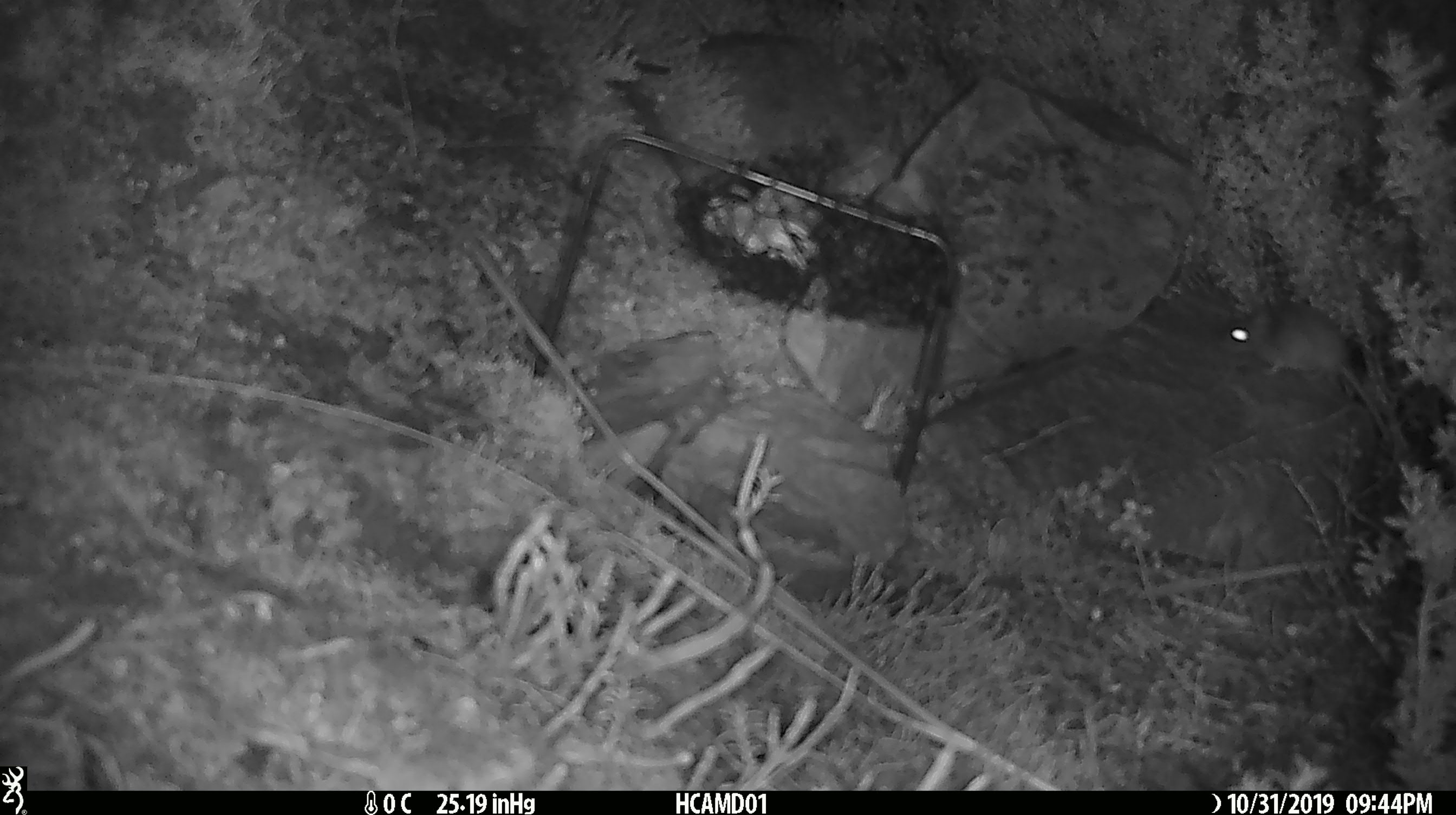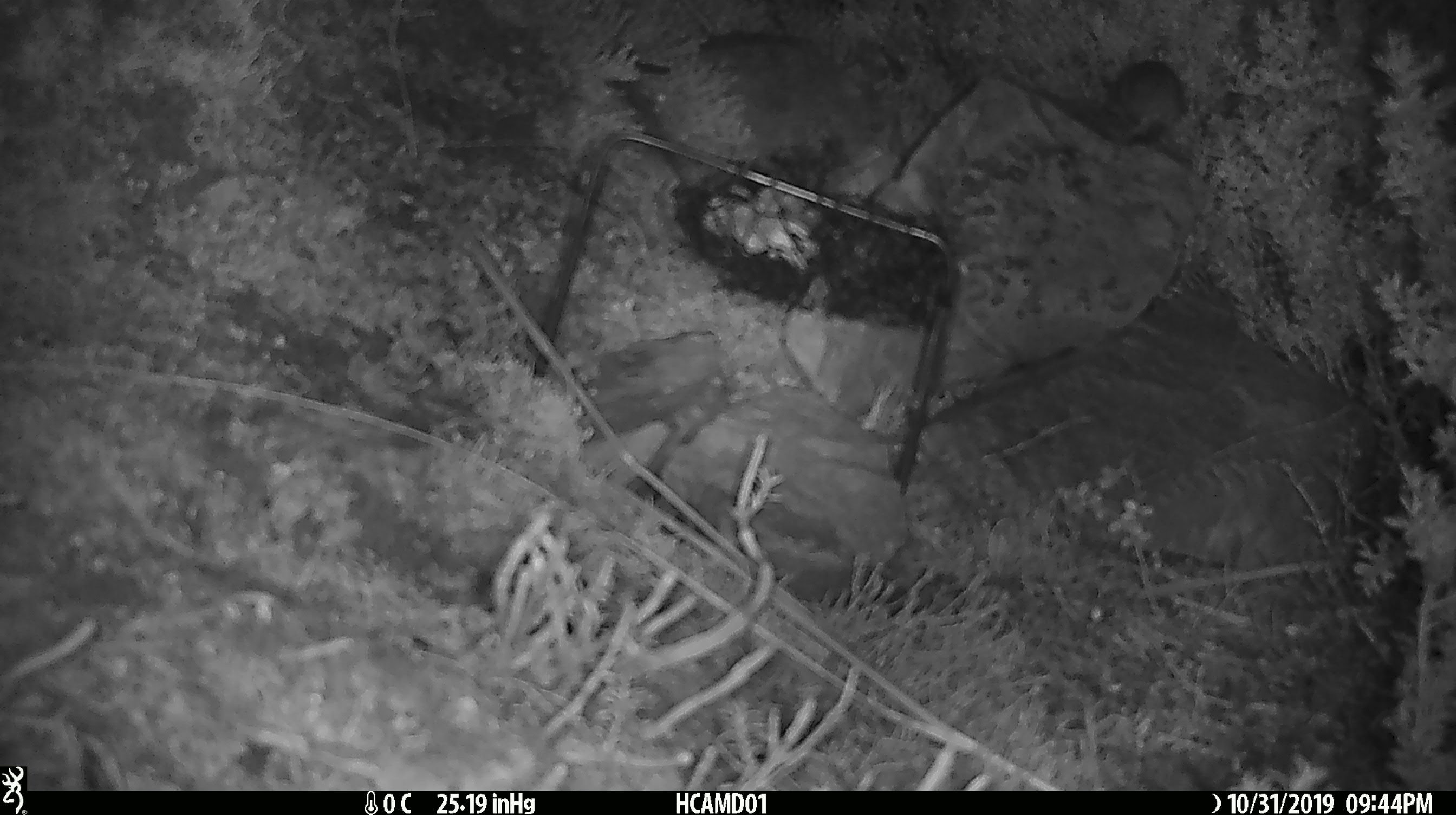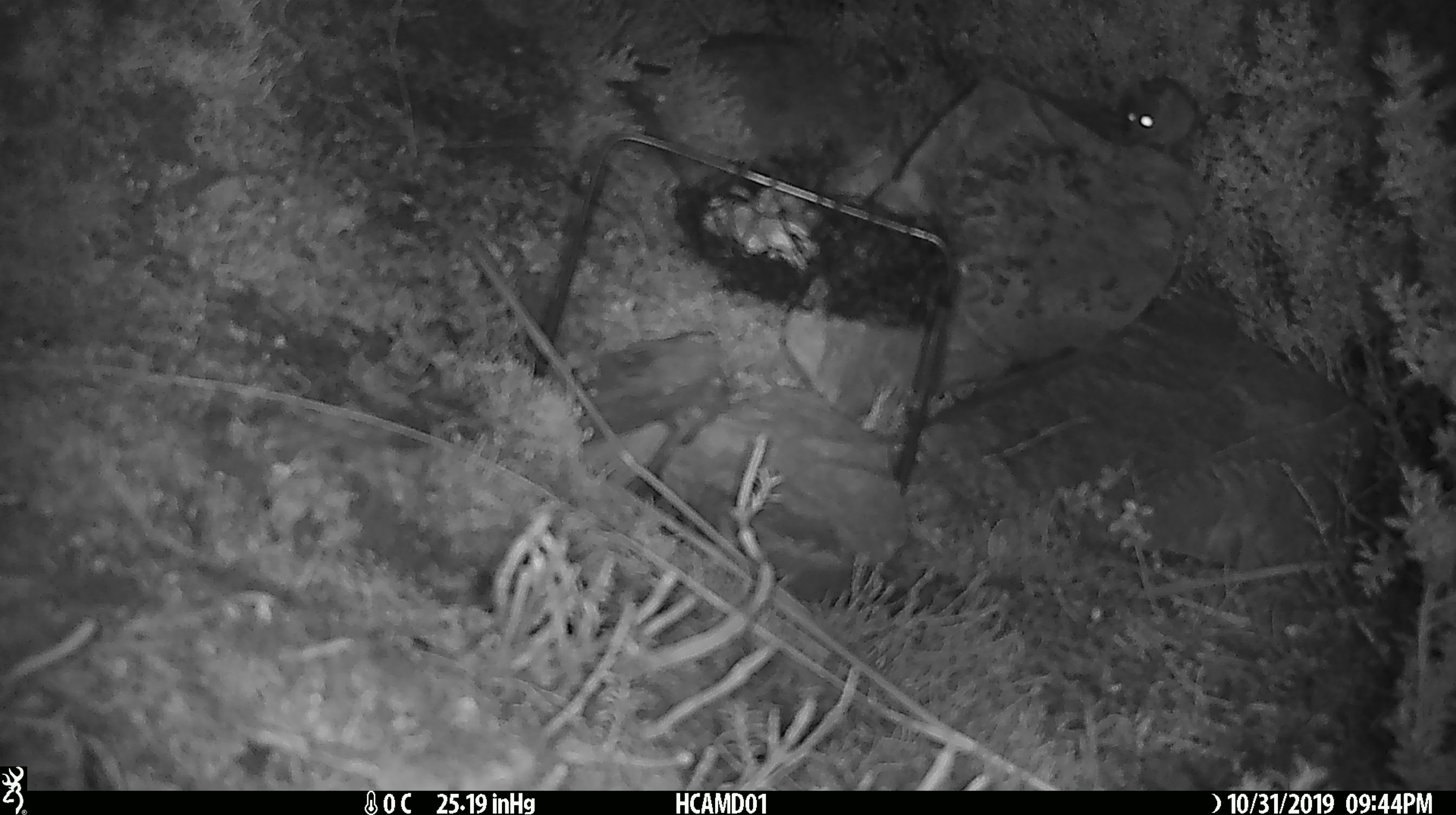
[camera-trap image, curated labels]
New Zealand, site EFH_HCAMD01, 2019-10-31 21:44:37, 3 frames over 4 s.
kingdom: Animalia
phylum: Chordata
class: Mammalia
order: Rodentia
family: Muridae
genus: Mus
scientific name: Mus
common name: mouse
Mouse (Mus).